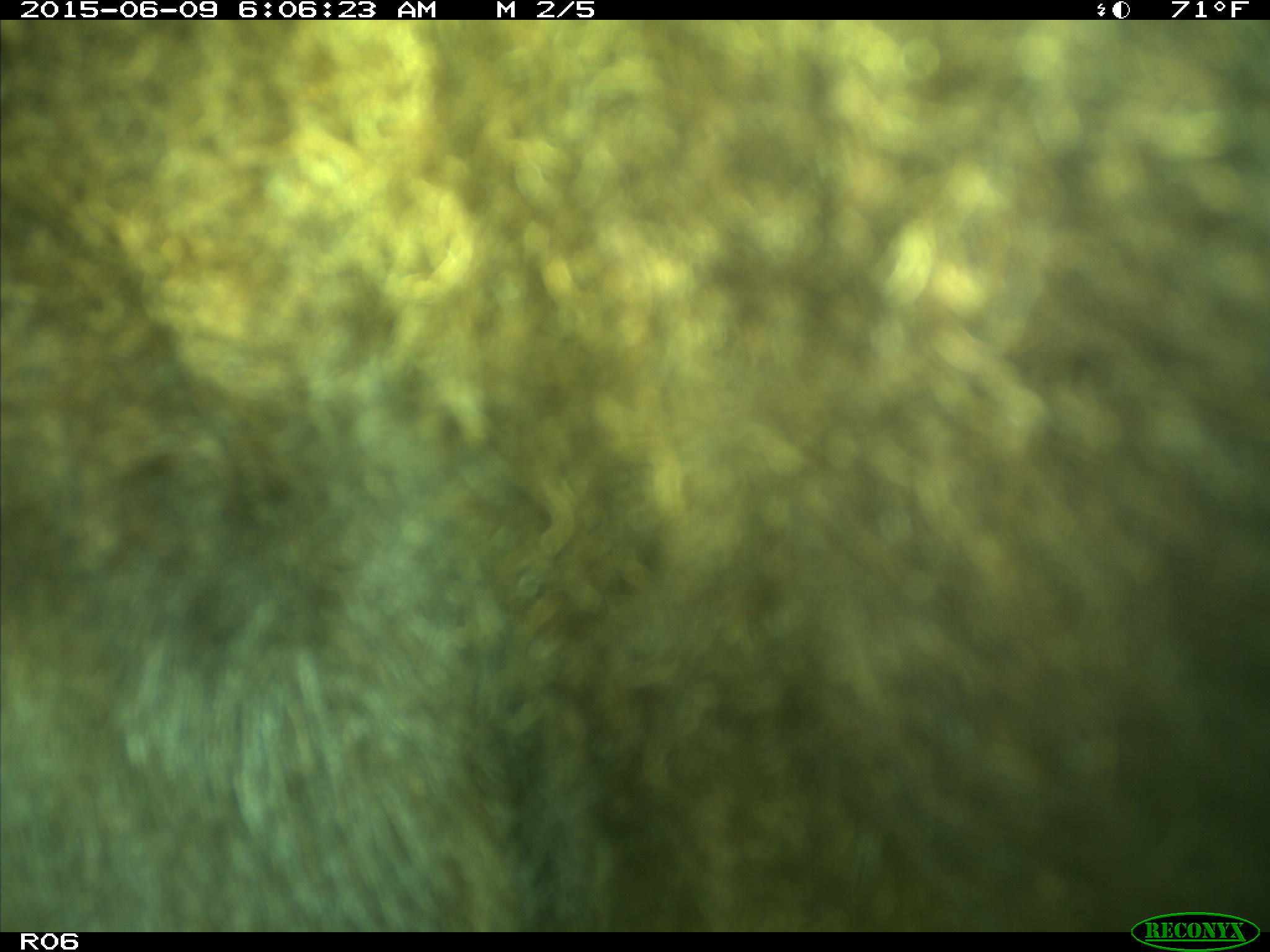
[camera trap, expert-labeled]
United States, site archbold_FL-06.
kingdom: Animalia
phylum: Chordata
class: Mammalia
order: Artiodactyla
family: Bovidae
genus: Bos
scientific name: Bos taurus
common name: domestic cow